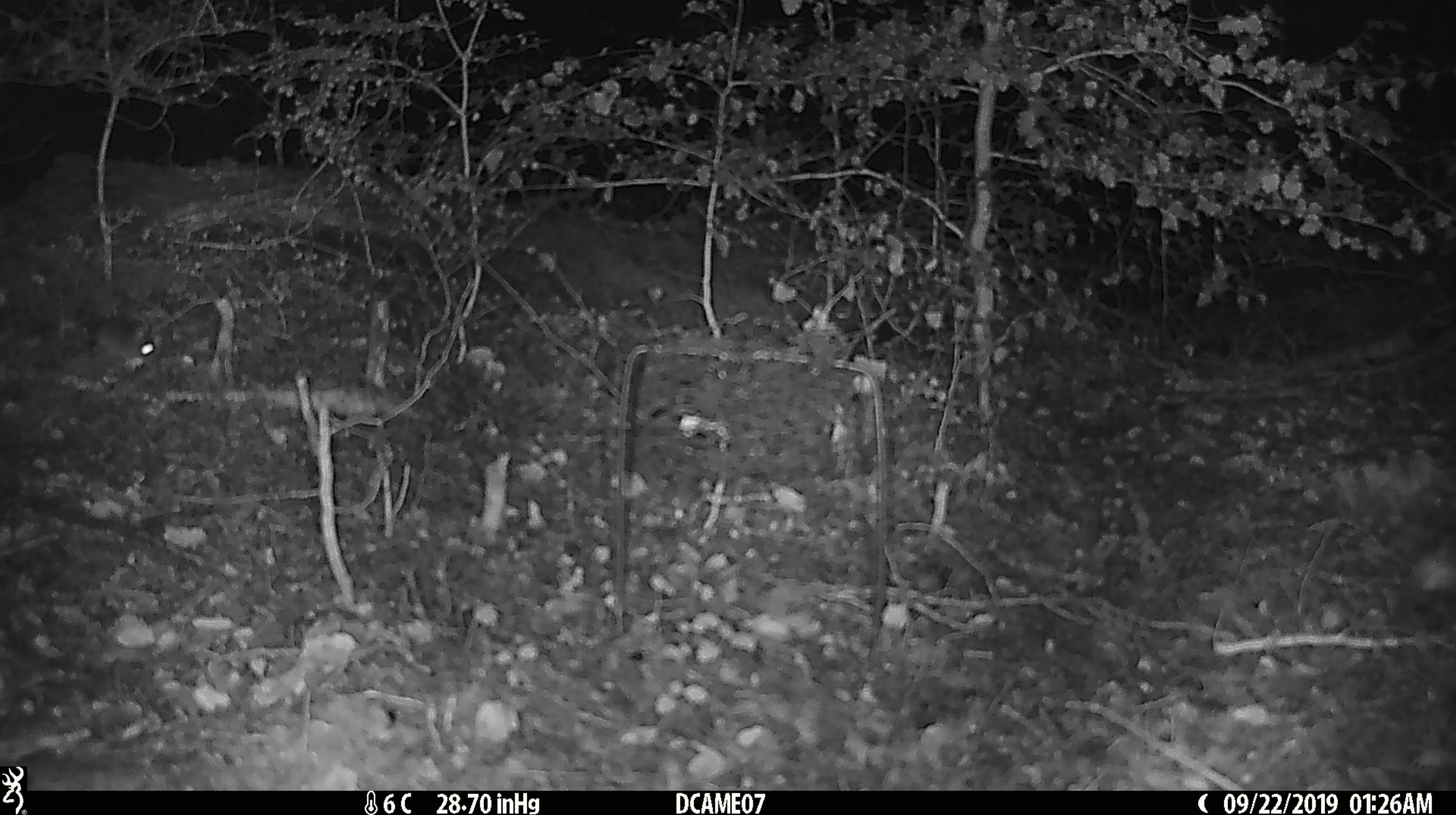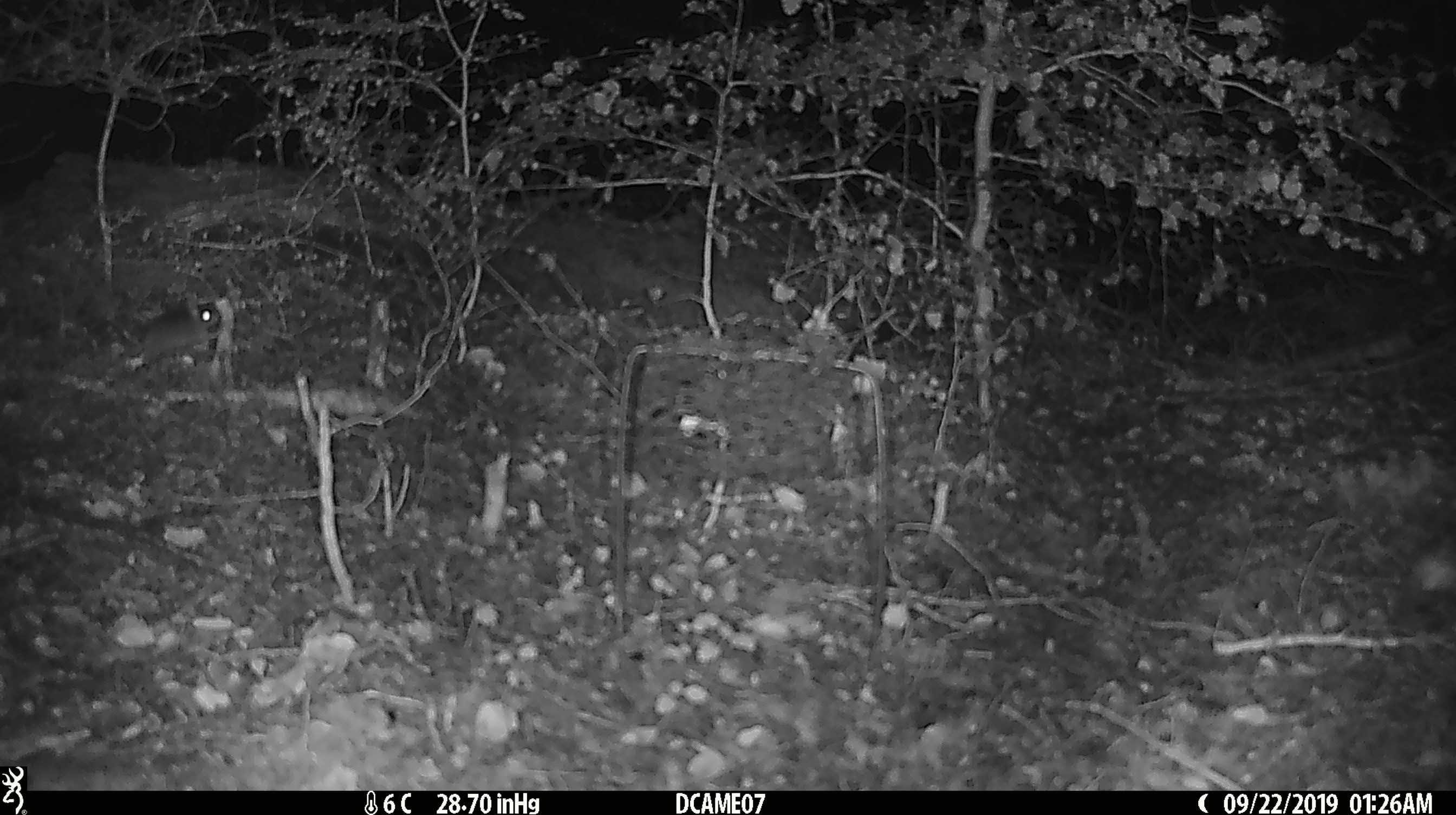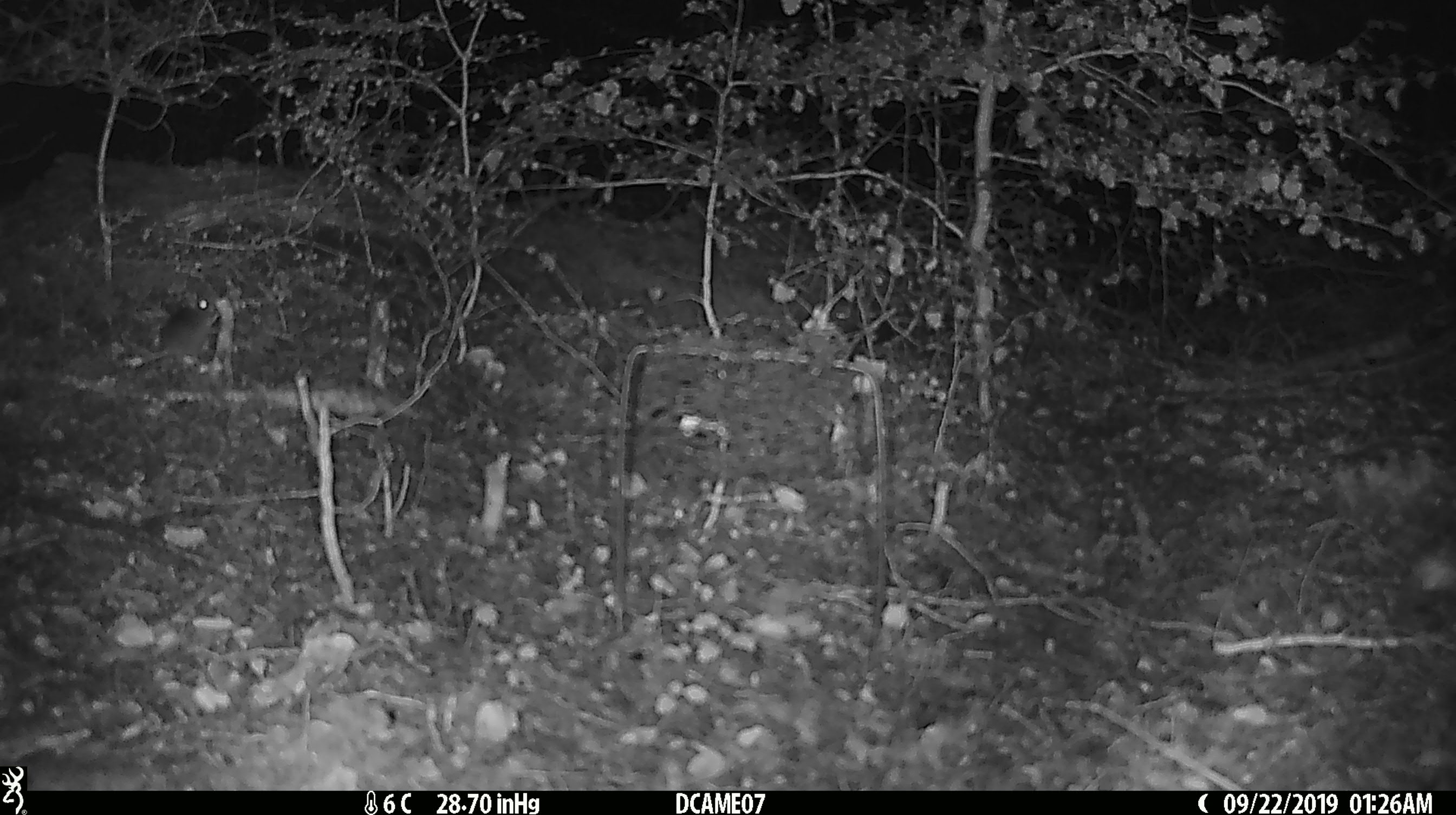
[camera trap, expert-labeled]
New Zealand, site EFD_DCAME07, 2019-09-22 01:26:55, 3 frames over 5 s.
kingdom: Animalia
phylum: Chordata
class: Mammalia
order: Rodentia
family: Muridae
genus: Mus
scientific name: Mus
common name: mouse